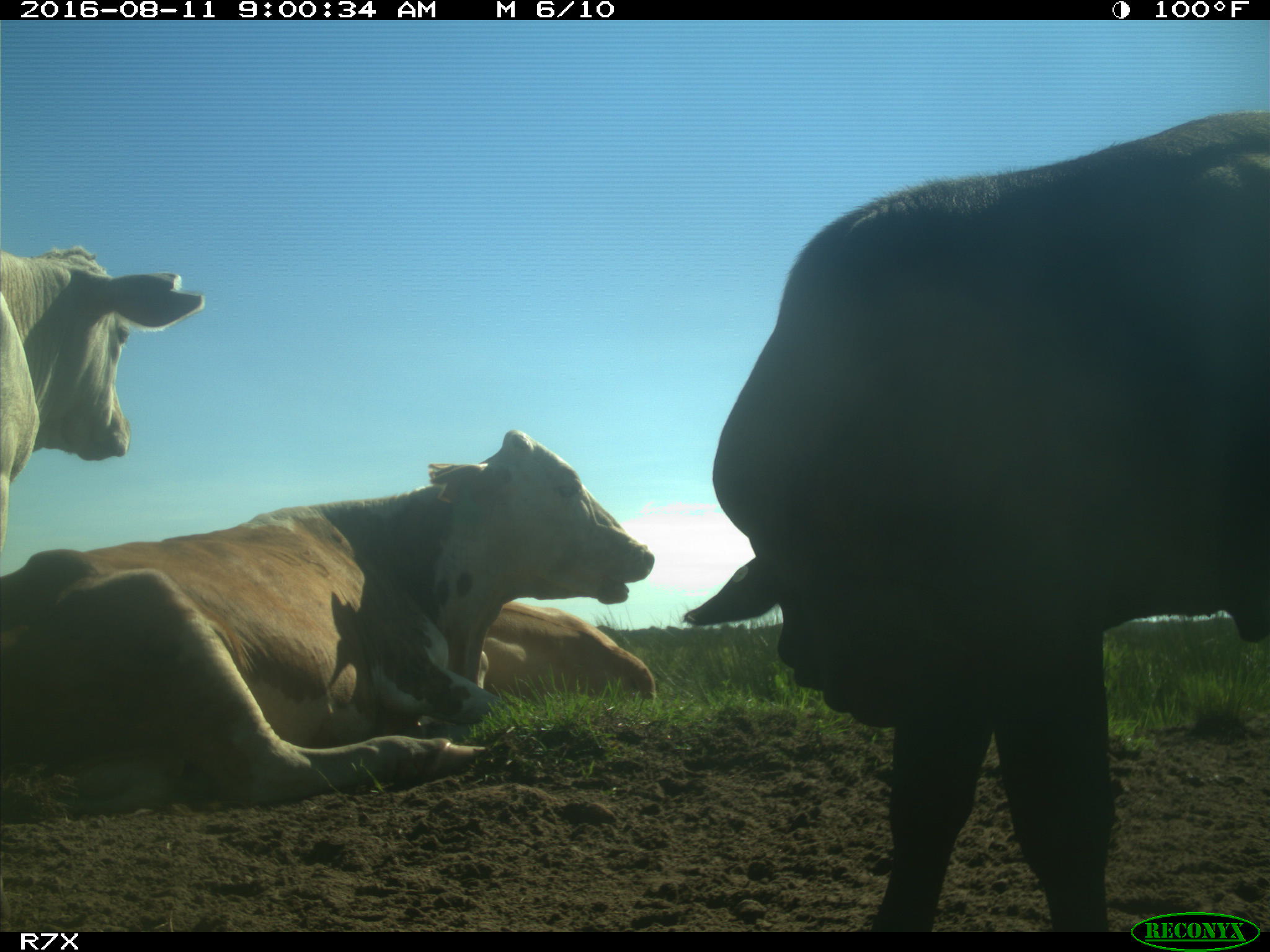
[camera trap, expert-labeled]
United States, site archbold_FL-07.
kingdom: Animalia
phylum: Chordata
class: Mammalia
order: Artiodactyla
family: Bovidae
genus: Bos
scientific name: Bos taurus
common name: domestic cow